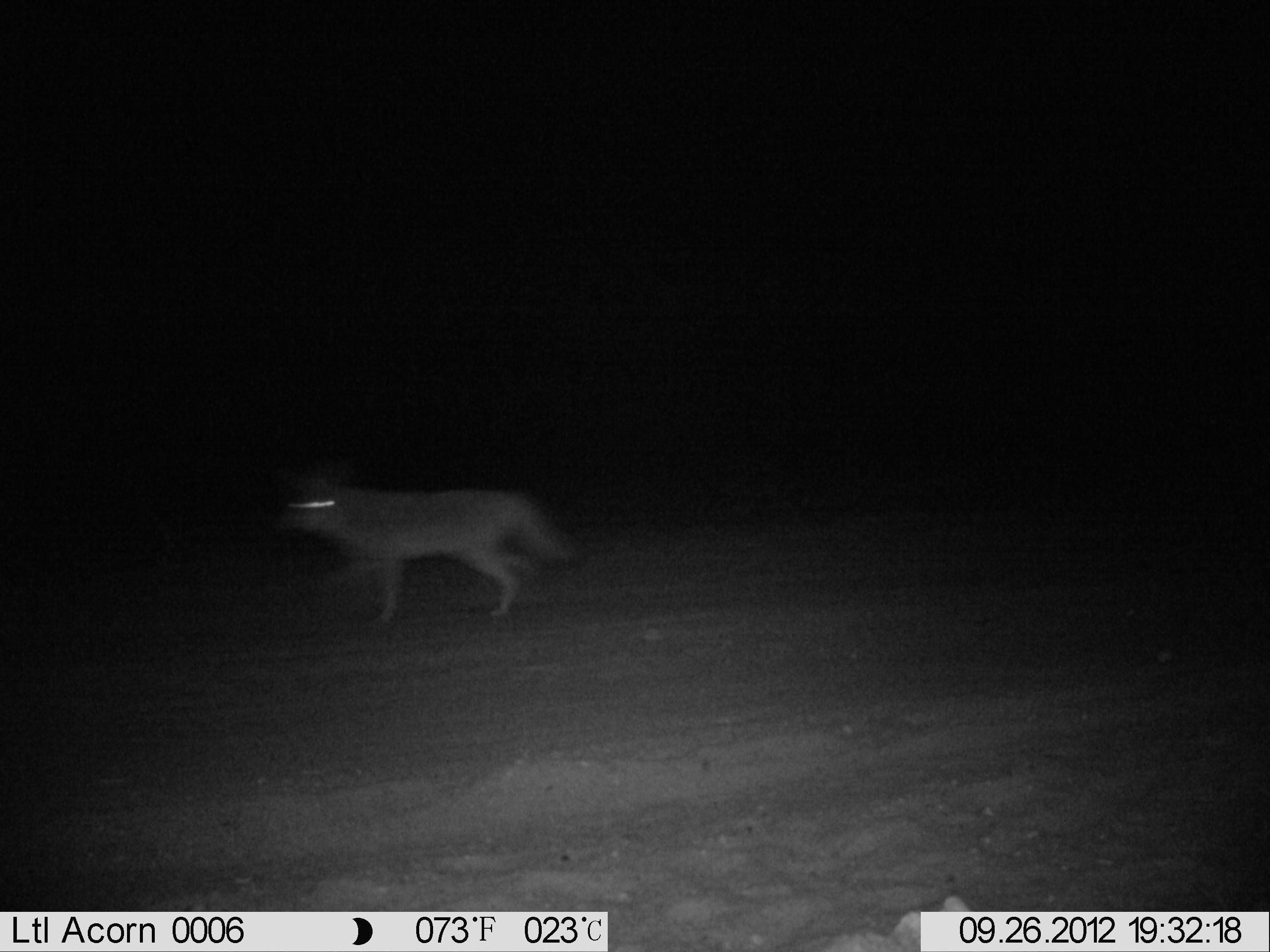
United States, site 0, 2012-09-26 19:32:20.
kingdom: Animalia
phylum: Chordata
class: Mammalia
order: Carnivora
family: Canidae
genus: Canis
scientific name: Canis latrans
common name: coyote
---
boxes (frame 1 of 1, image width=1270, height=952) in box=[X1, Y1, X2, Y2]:
coyote: box=[252, 449, 595, 646]